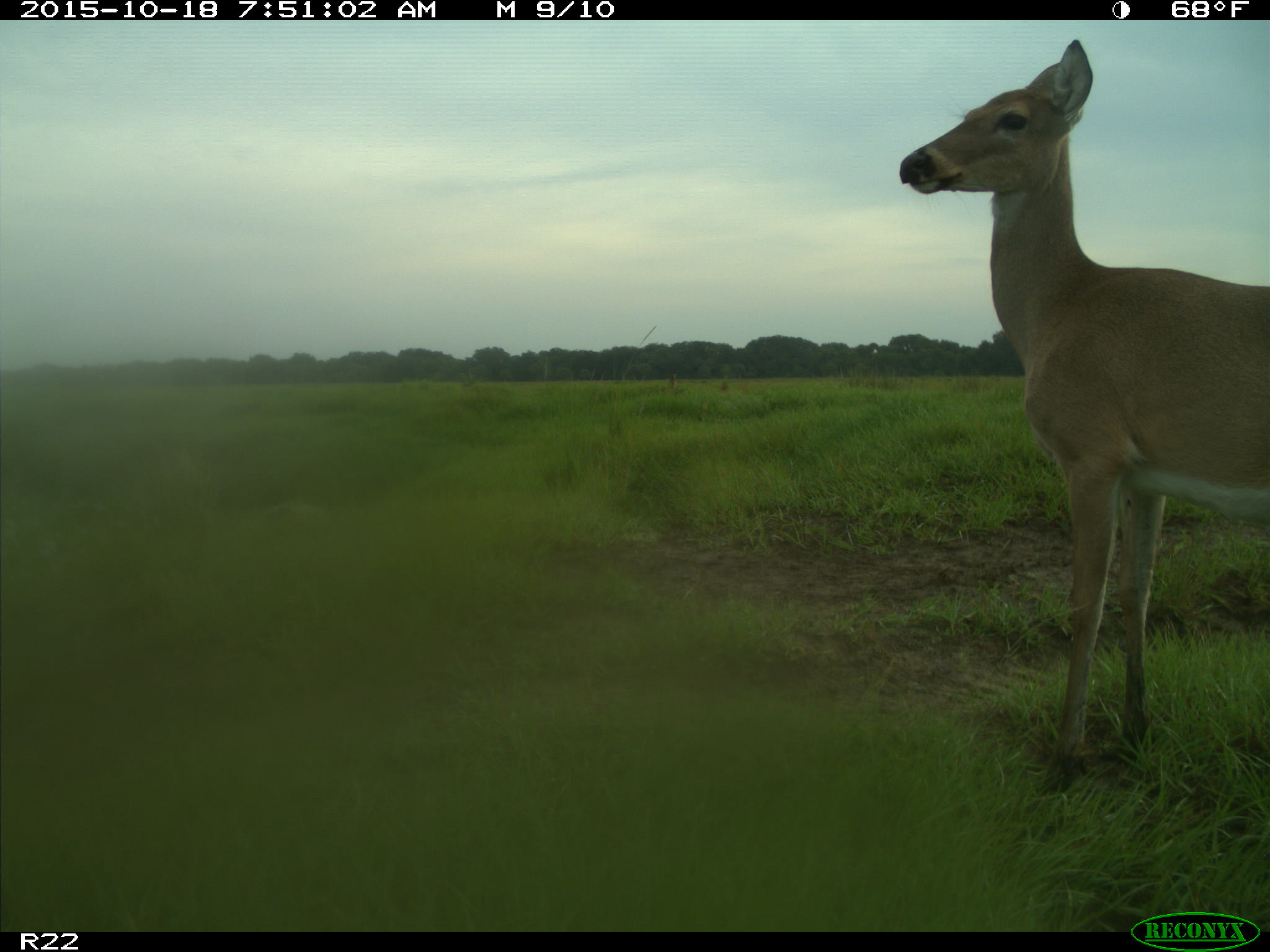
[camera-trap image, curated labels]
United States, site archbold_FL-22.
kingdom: Animalia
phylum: Chordata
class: Mammalia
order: Artiodactyla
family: Cervidae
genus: Odocoileus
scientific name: Odocoileus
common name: deer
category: unidentified deer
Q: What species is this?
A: Unidentified deer (deer) (Odocoileus).